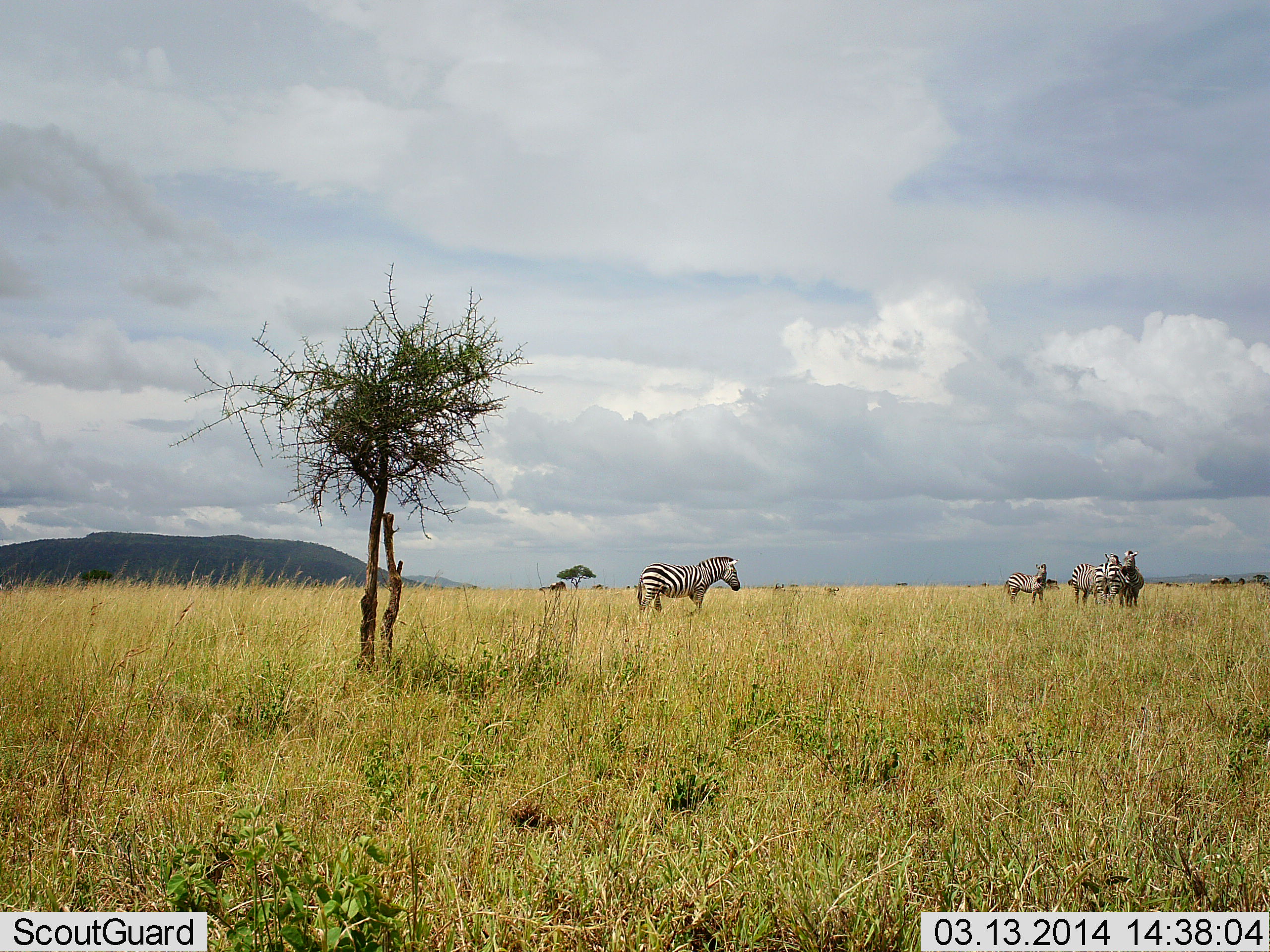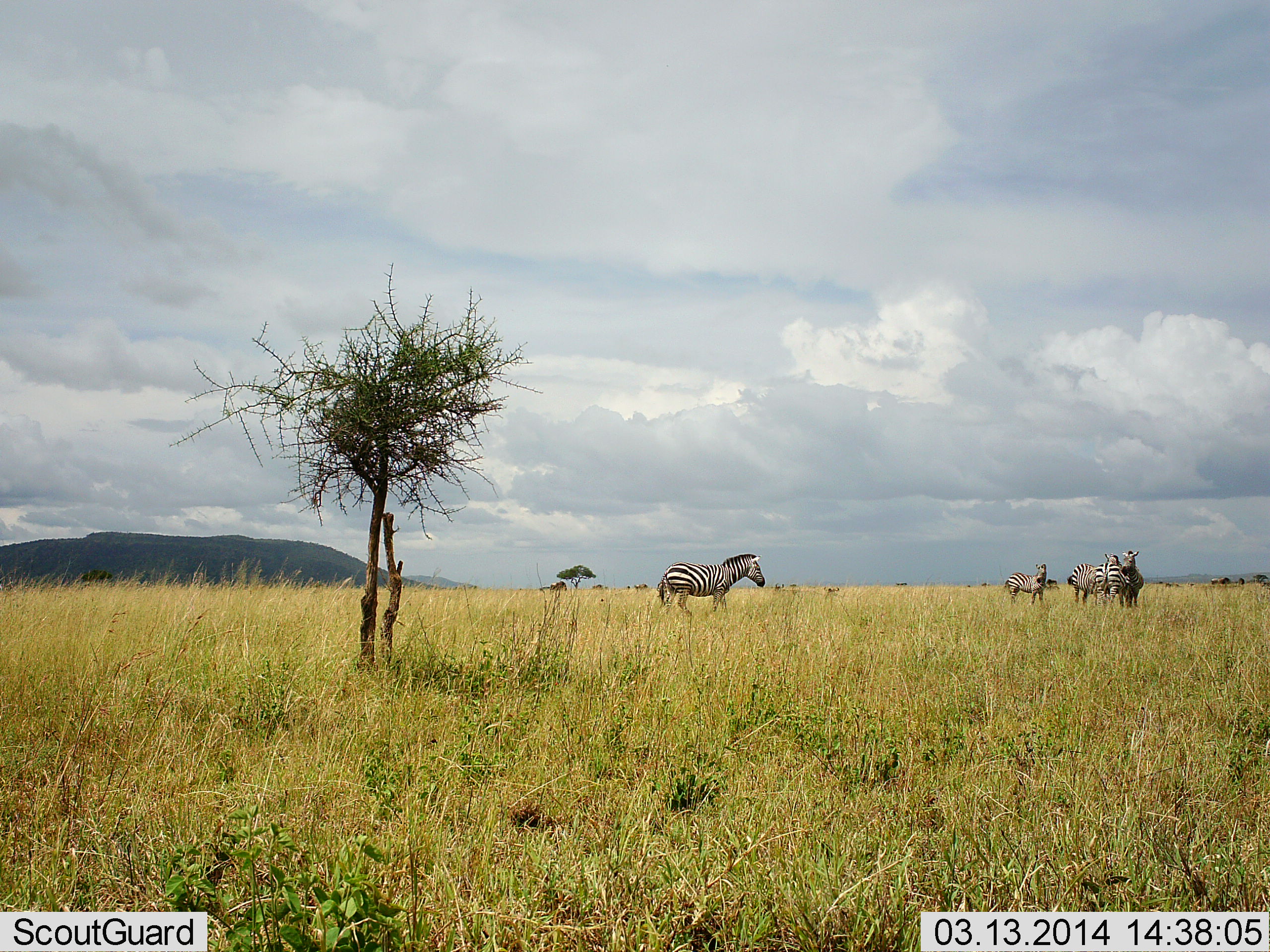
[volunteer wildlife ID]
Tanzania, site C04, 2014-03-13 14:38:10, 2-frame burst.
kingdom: Animalia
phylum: Chordata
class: Mammalia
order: Perissodactyla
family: Equidae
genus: Equus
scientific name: Equus quagga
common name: plains zebra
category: zebra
Zebra (plains zebra) (Equus quagga), count 5. Behavior (volunteer vote fractions): standing 100%, resting 0%, moving 70%, interacting 0%. Young present (vote fraction): 10%. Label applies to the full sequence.